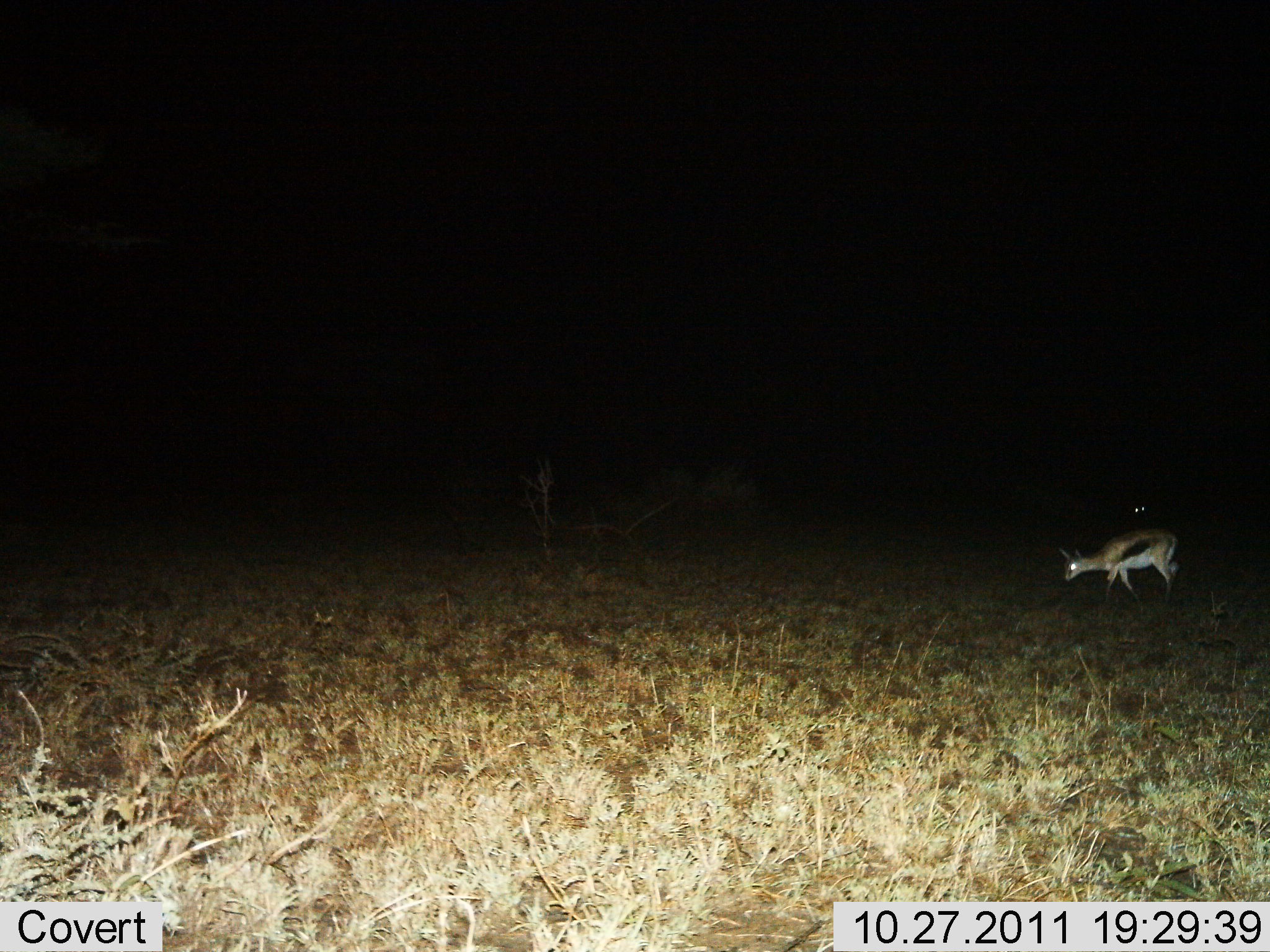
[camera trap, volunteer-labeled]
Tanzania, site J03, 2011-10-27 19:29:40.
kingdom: Animalia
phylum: Chordata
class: Mammalia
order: Artiodactyla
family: Bovidae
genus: Eudorcas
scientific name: Eudorcas thomsonii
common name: thomson's gazelle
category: gazellethomsons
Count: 1.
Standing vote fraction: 45%.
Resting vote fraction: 0%.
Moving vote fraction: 27%.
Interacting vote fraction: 0%.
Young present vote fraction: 0%.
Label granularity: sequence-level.